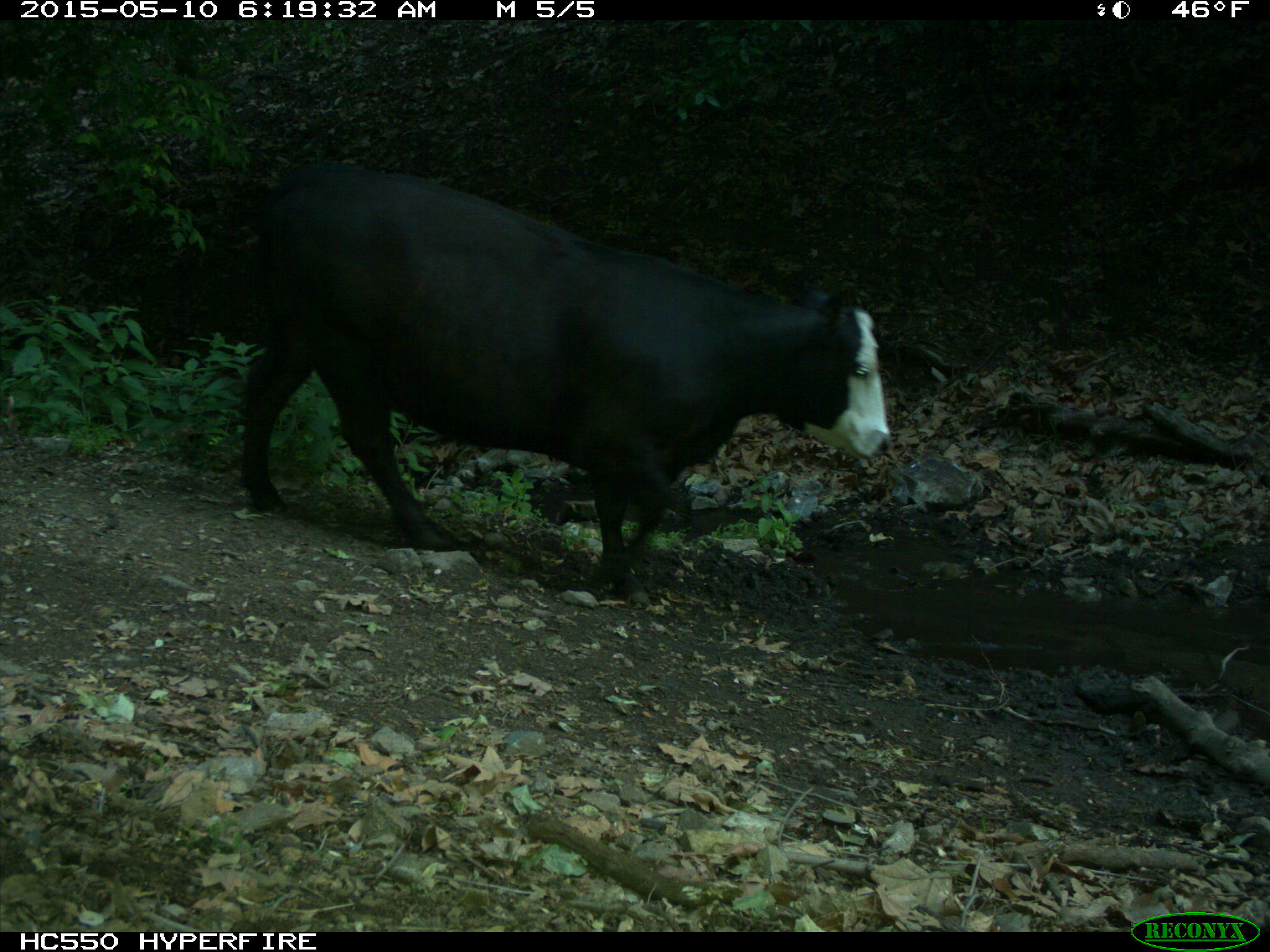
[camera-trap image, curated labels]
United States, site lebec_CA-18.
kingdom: Animalia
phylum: Chordata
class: Mammalia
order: Artiodactyla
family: Bovidae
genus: Bos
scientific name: Bos taurus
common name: domestic cow